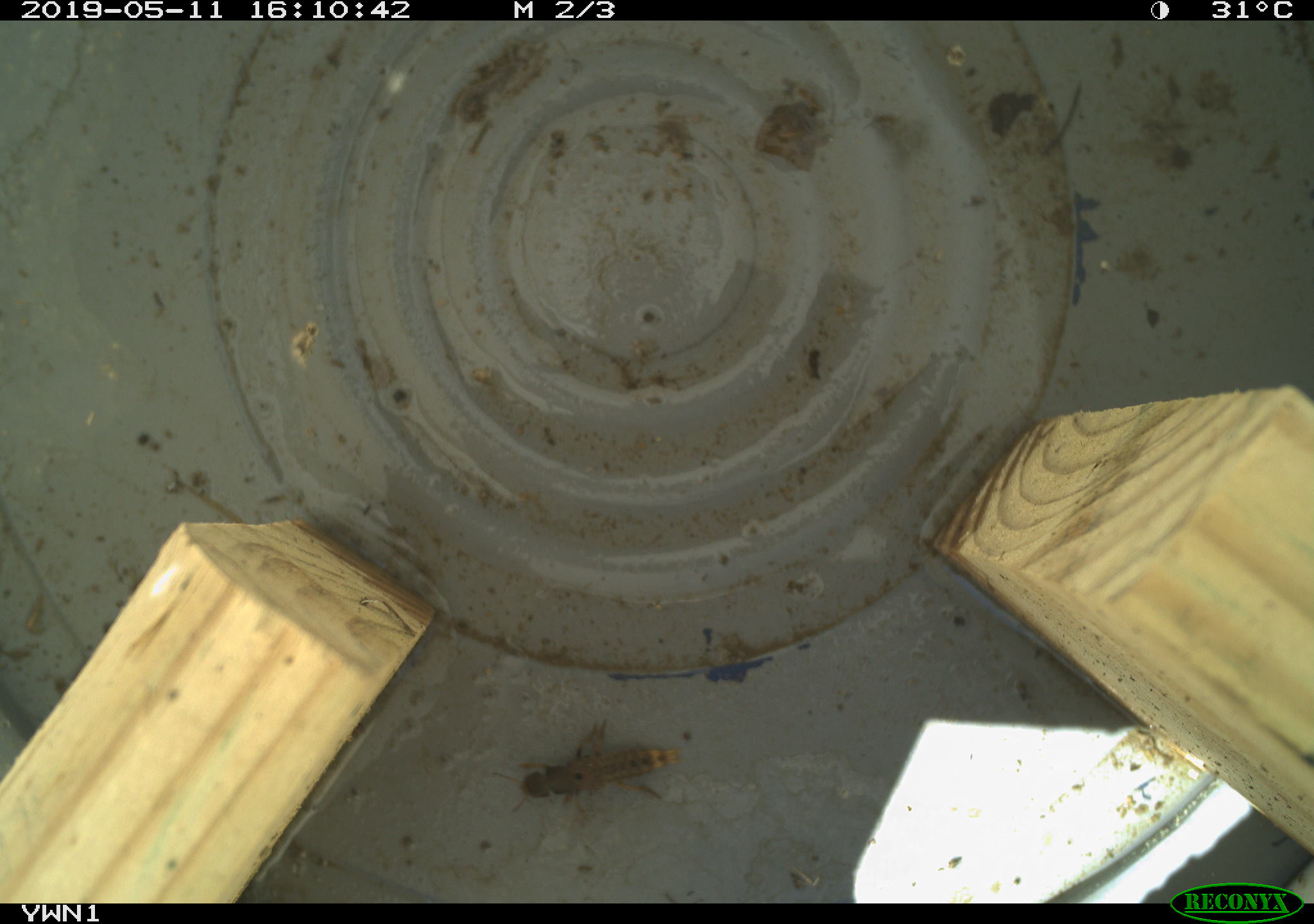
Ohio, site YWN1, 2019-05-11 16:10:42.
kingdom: Animalia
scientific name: Animalia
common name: animal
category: invertebrate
Invertebrate (animal) (Animalia).